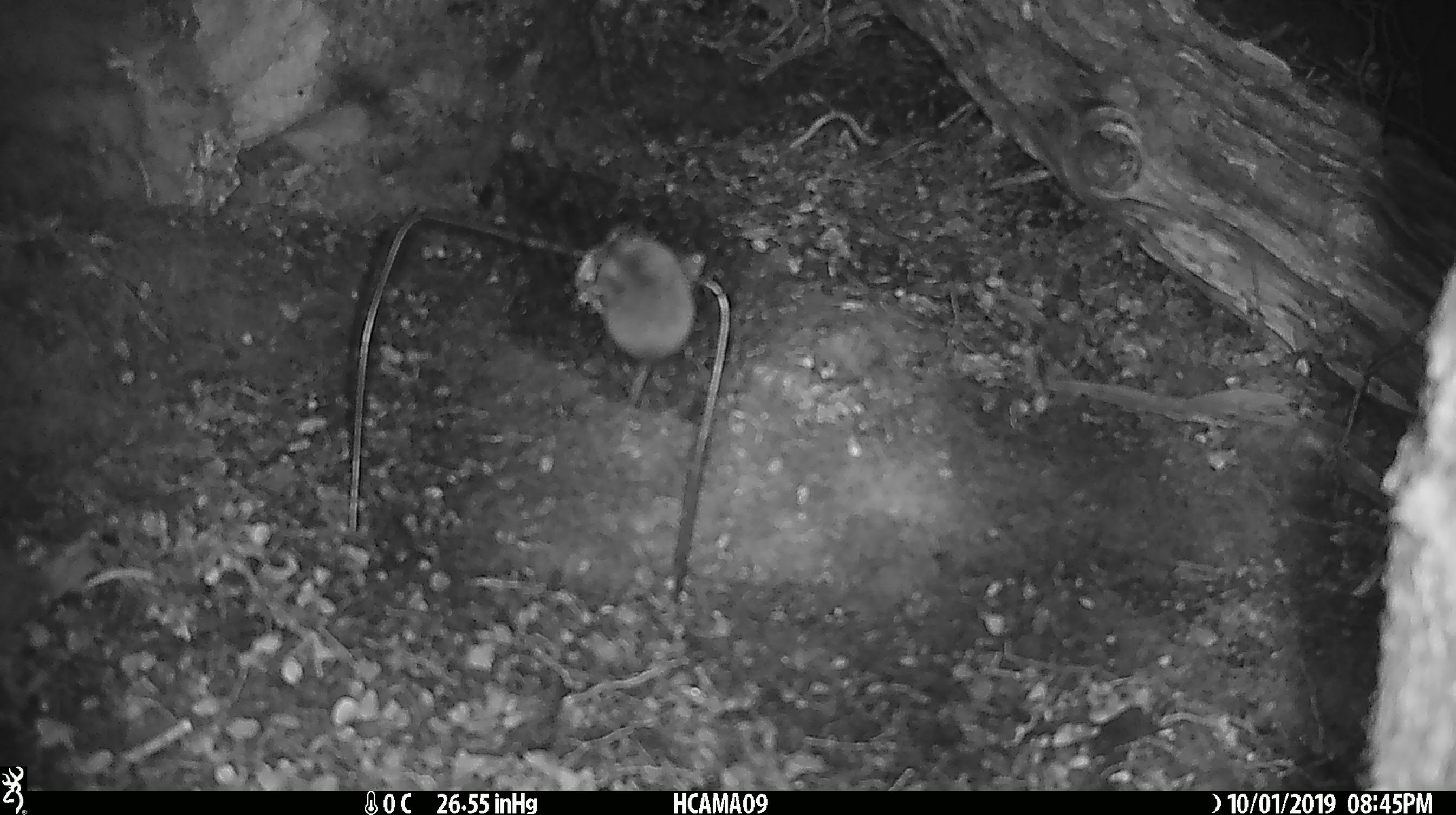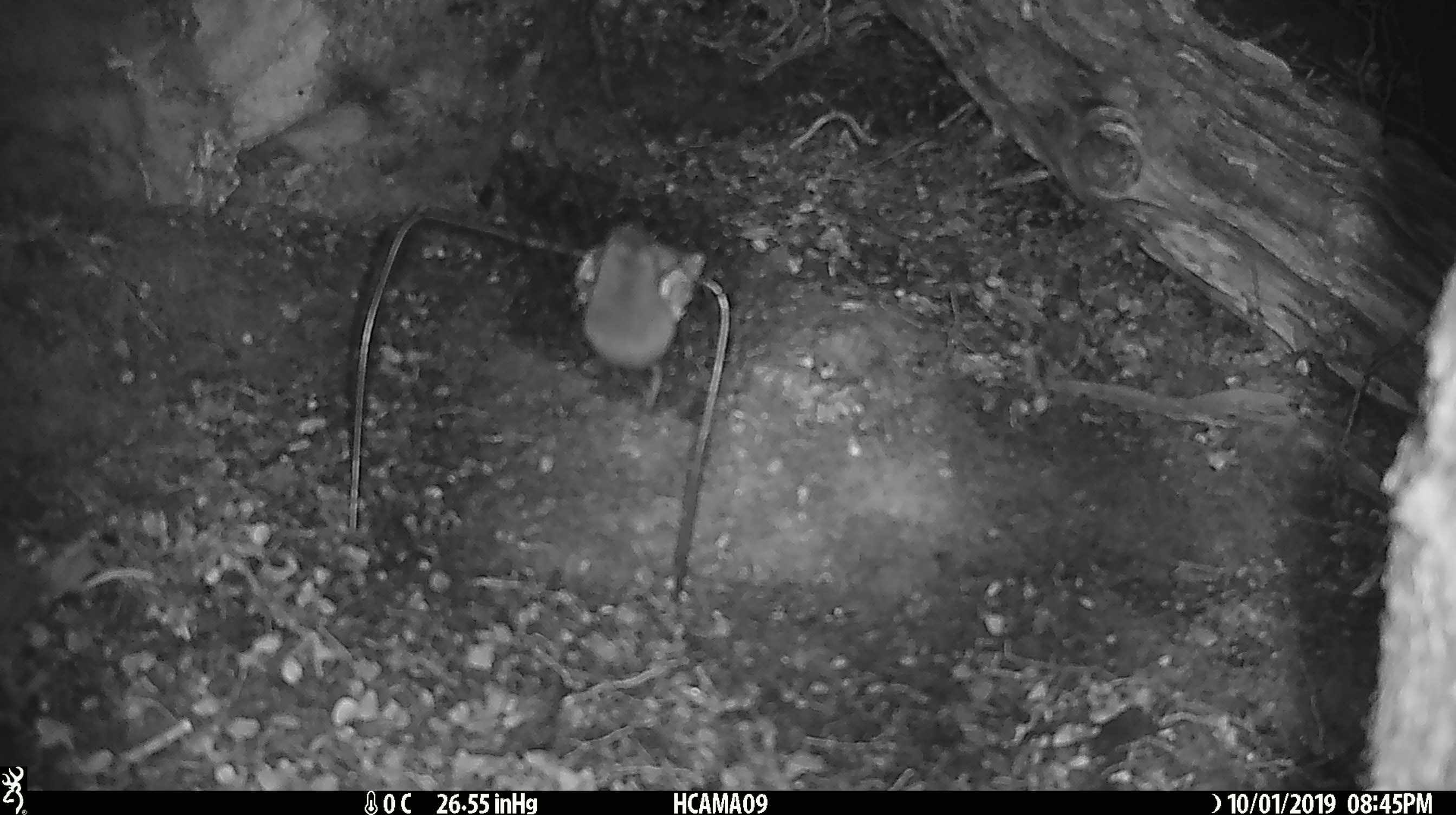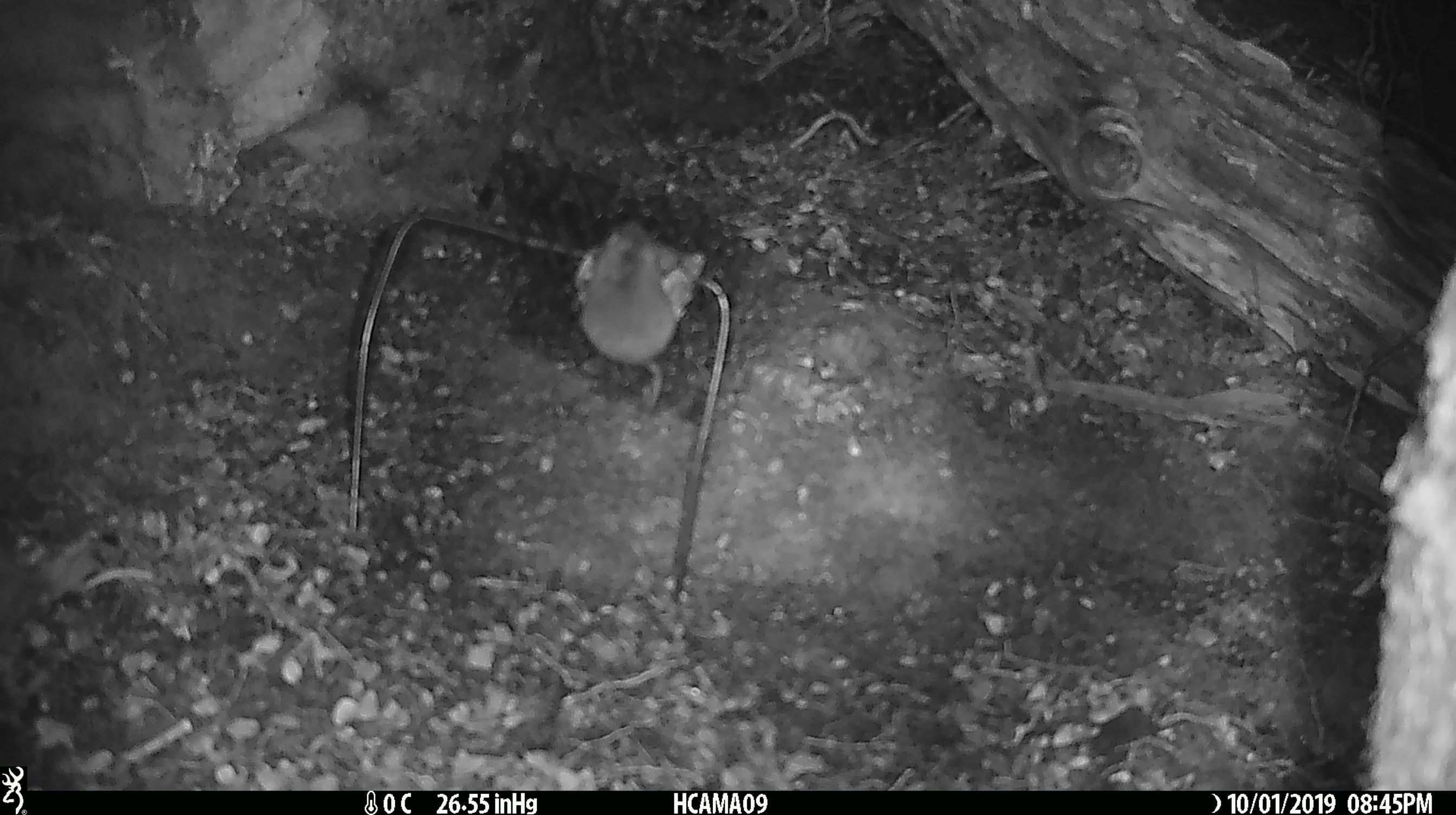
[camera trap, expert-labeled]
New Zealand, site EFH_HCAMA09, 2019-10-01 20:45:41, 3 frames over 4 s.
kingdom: Animalia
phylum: Chordata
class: Mammalia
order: Rodentia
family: Muridae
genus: Mus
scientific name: Mus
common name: mouse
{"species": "mouse (Mus)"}